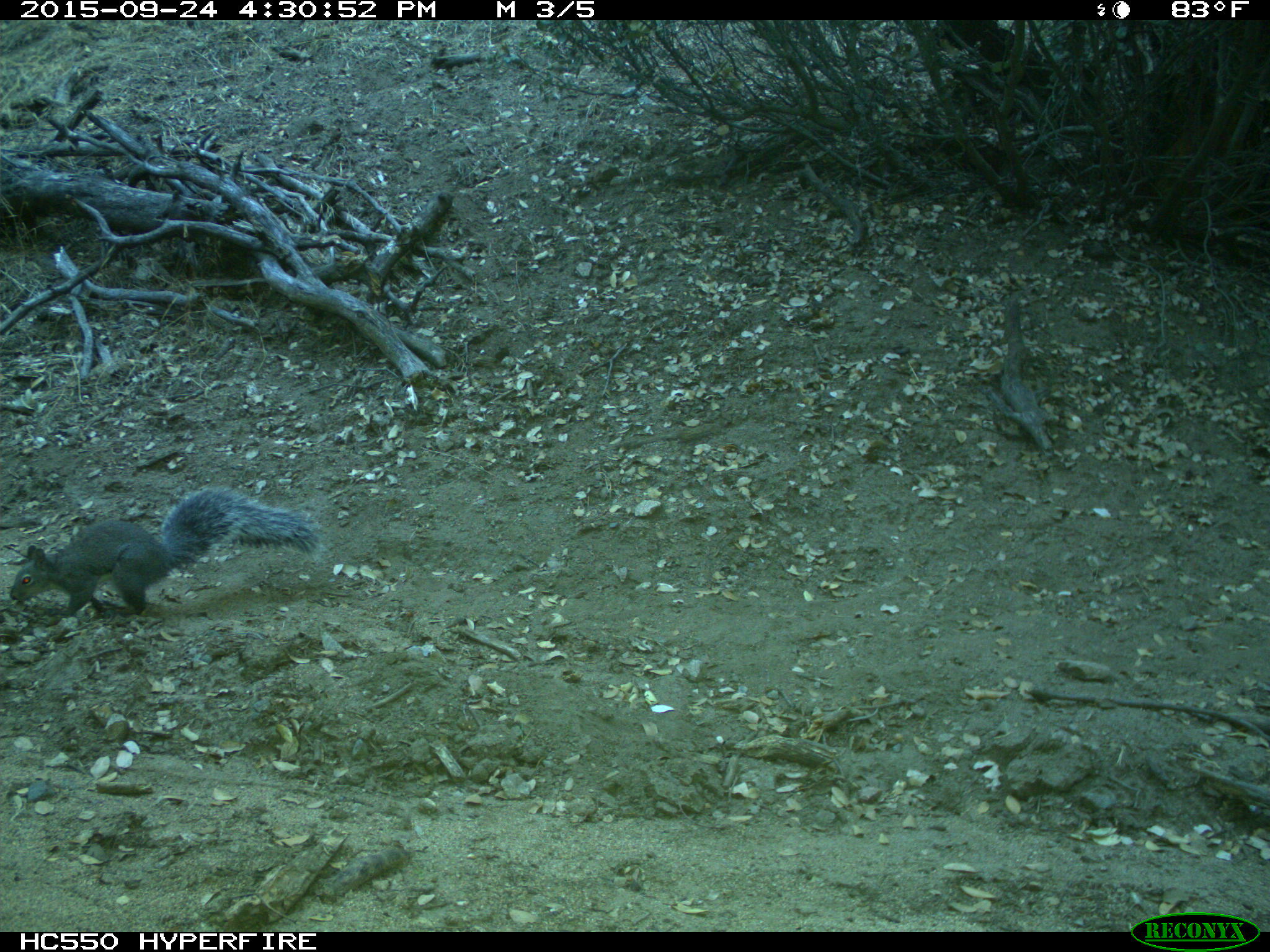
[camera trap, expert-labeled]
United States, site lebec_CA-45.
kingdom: Animalia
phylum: Chordata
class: Mammalia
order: Rodentia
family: Sciuridae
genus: Sciurus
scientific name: Sciurus carolinensis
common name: eastern gray squirrel